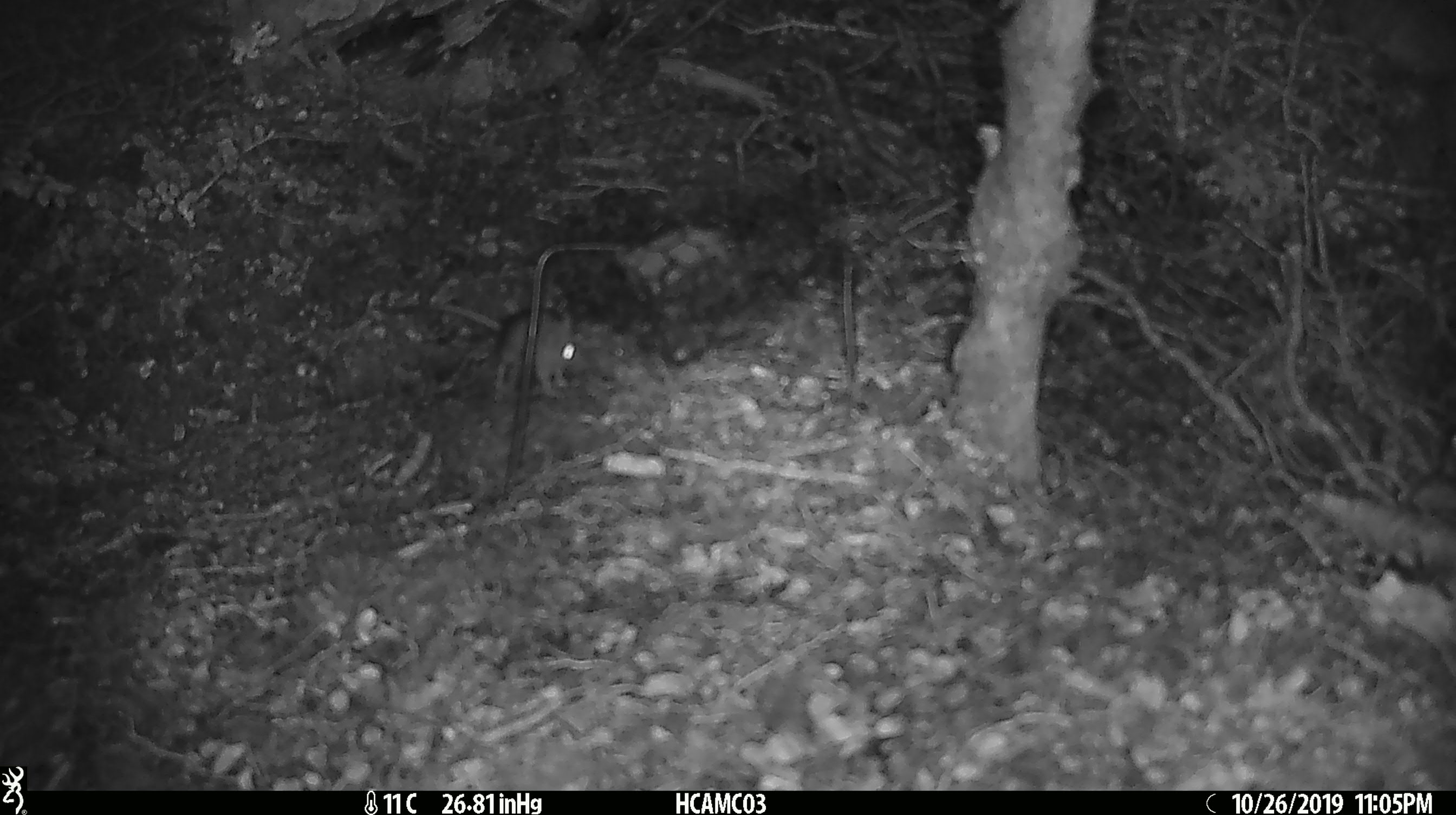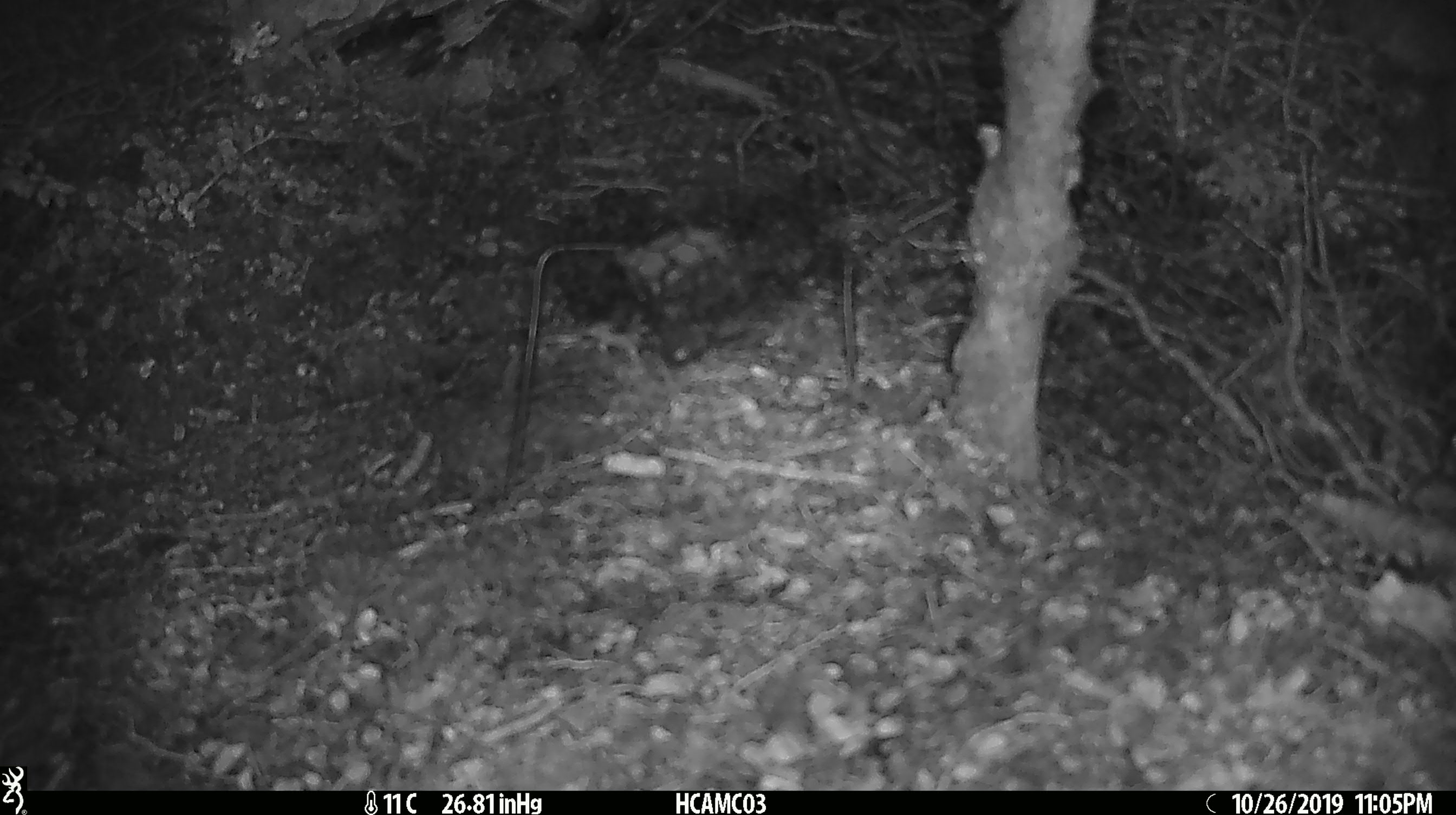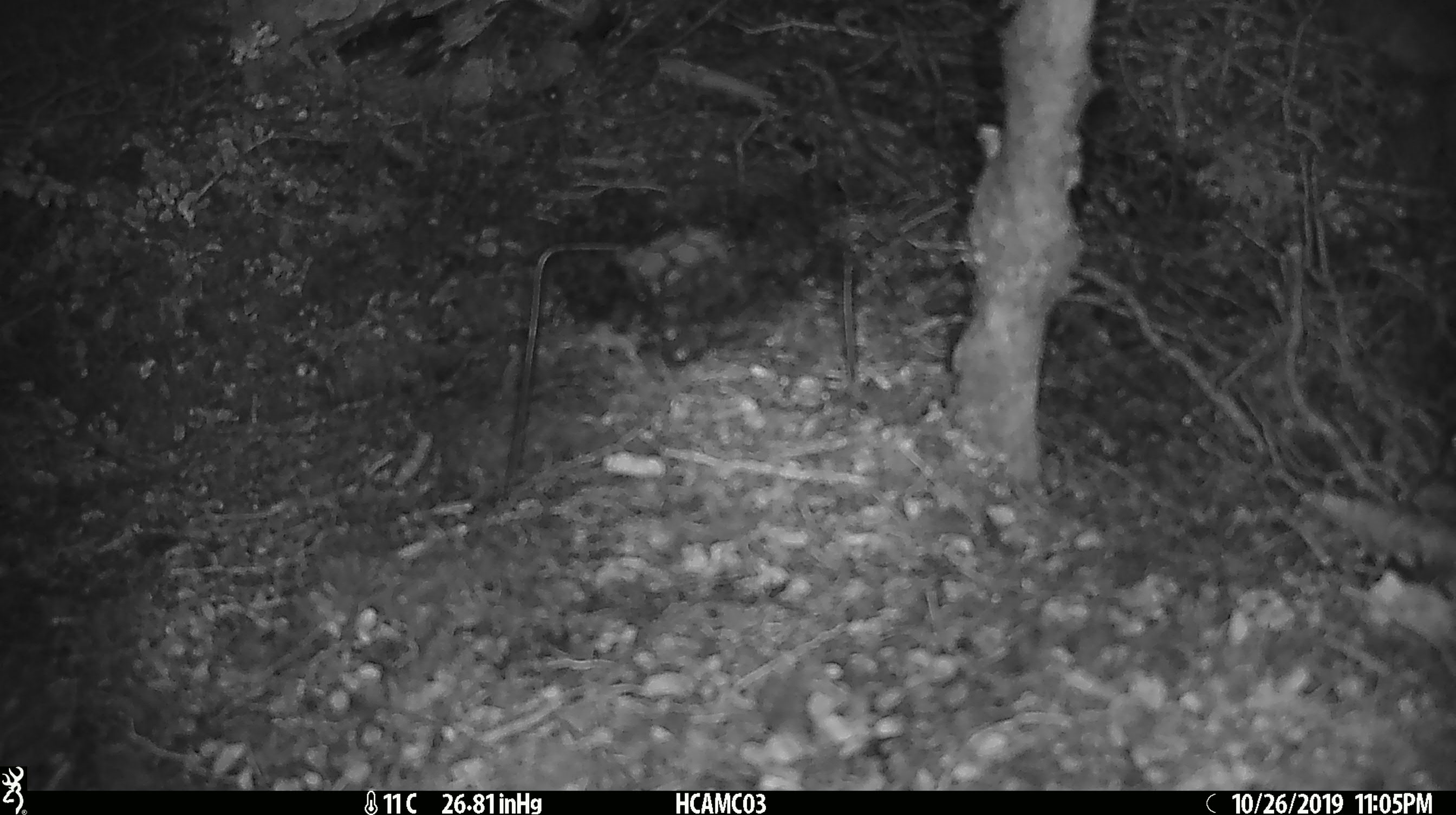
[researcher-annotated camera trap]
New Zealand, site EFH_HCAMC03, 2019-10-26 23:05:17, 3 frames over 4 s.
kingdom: Animalia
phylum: Chordata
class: Mammalia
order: Rodentia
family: Muridae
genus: Mus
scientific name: Mus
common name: mouse